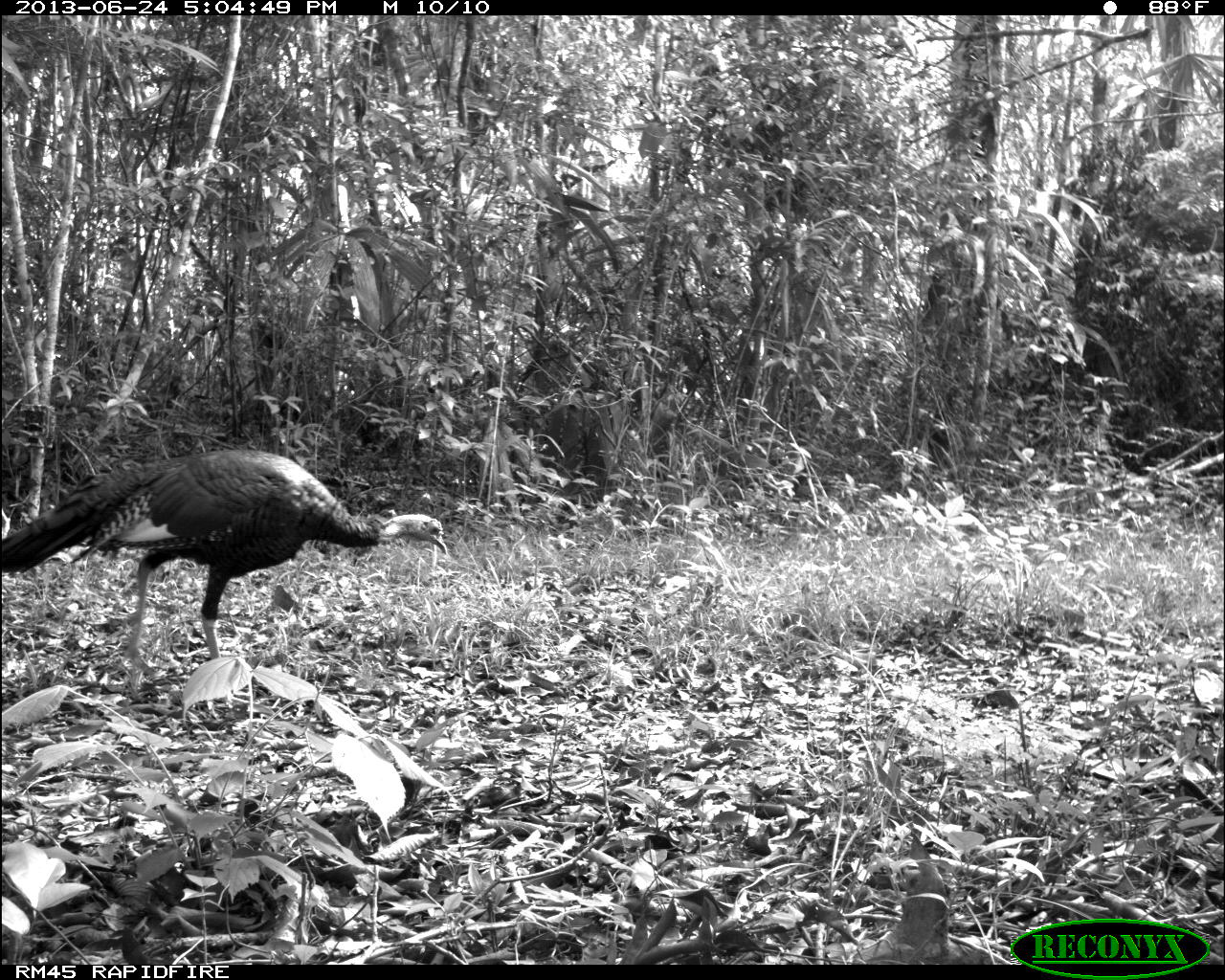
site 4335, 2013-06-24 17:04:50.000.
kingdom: Animalia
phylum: Chordata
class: Aves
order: Galliformes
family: Phasianidae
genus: Meleagris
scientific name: Meleagris ocellata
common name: ocellated turkey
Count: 2.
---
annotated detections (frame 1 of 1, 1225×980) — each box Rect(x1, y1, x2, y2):
meleagris ocellata: Rect(0, 448, 449, 674)